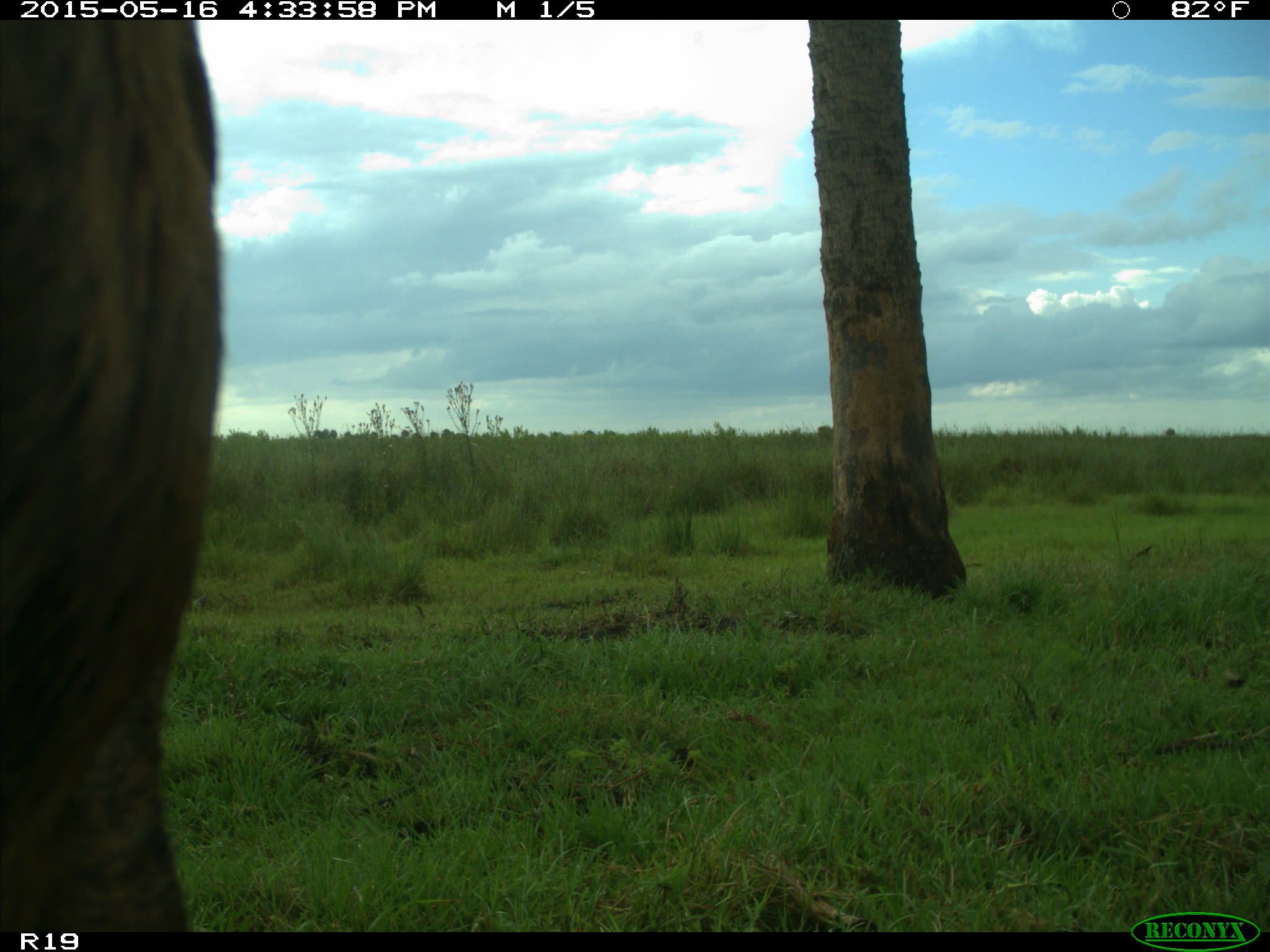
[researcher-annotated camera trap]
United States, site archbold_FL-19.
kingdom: Animalia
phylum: Chordata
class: Mammalia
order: Artiodactyla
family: Bovidae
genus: Bos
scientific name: Bos taurus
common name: domestic cow